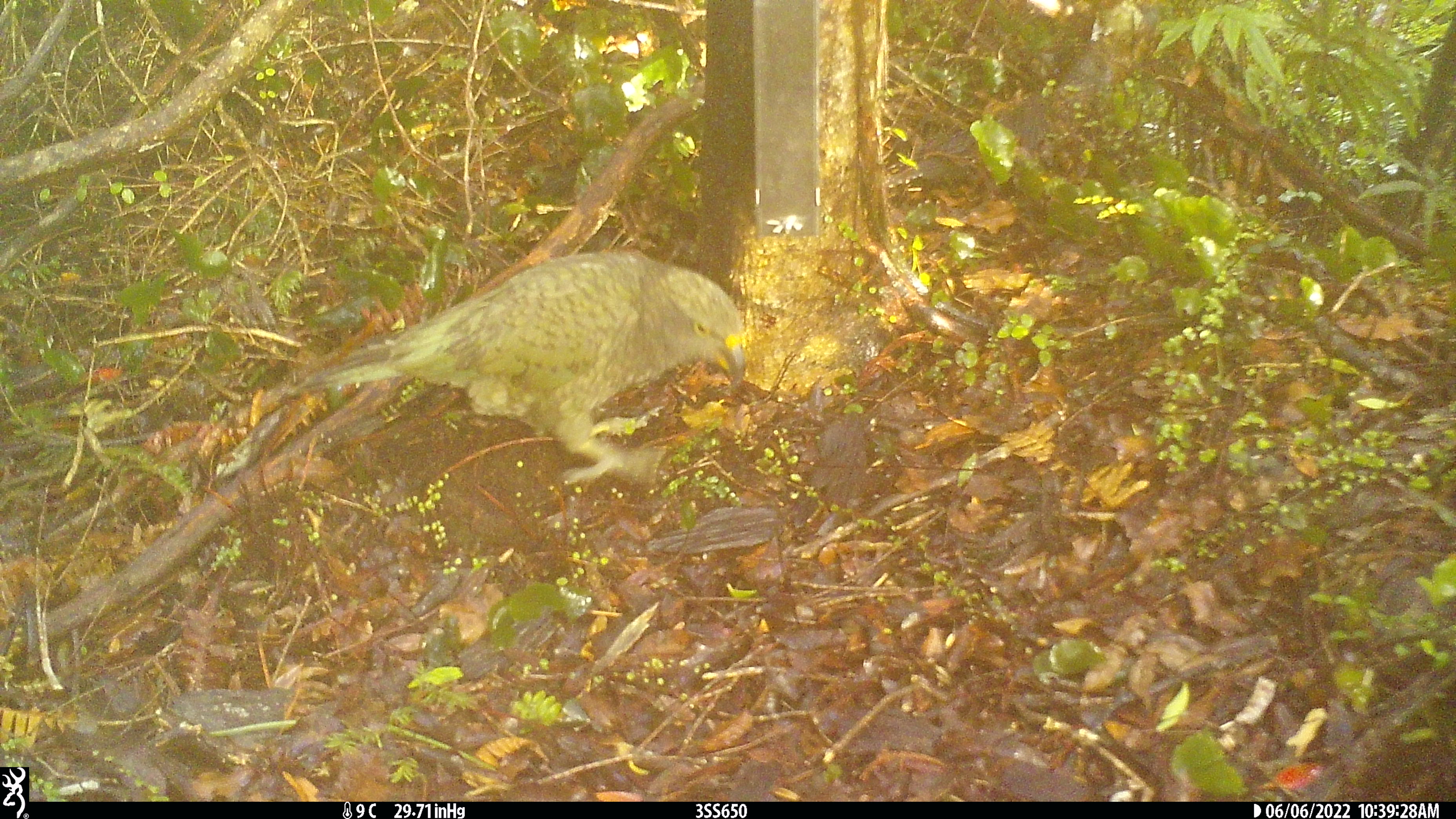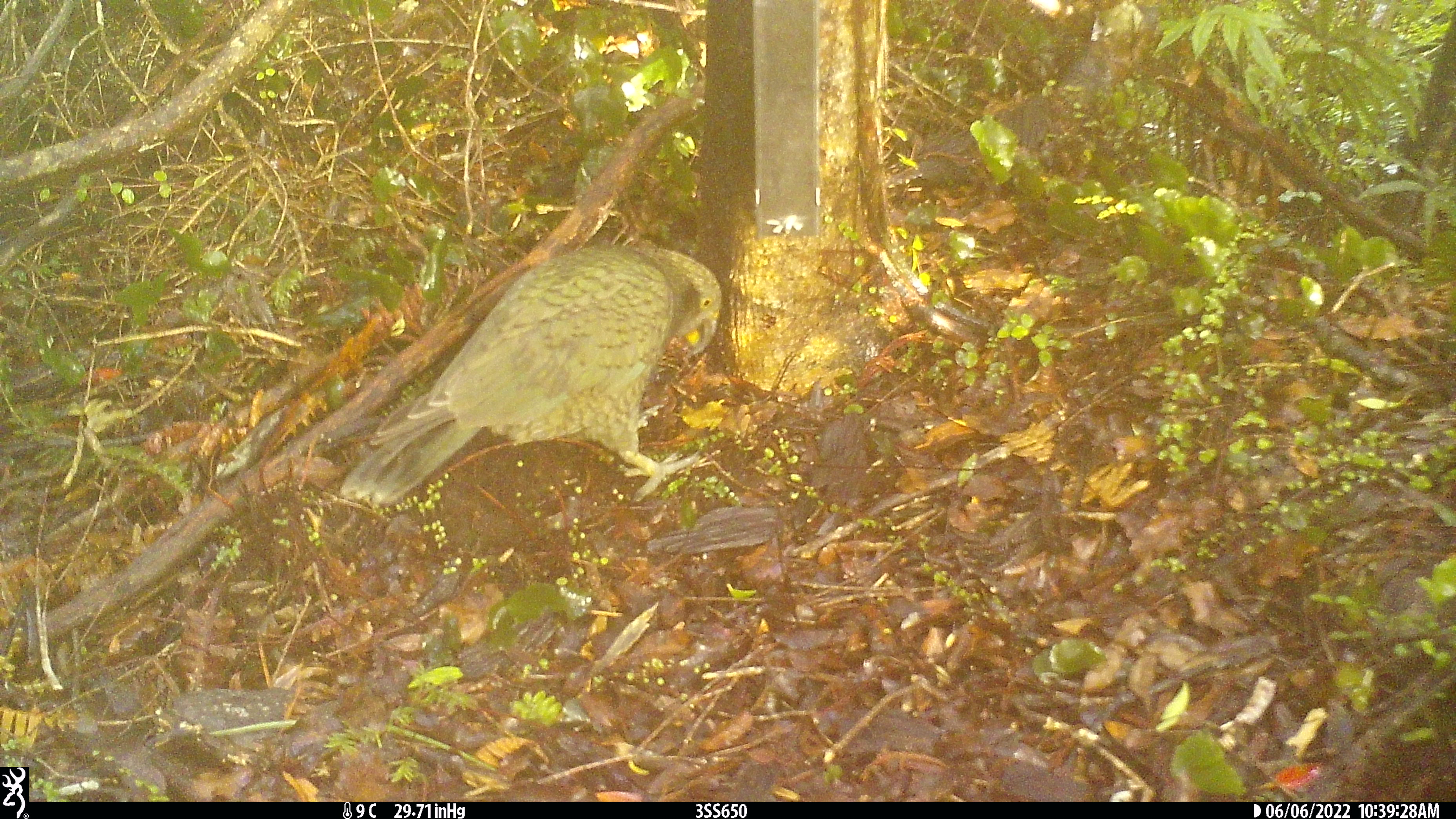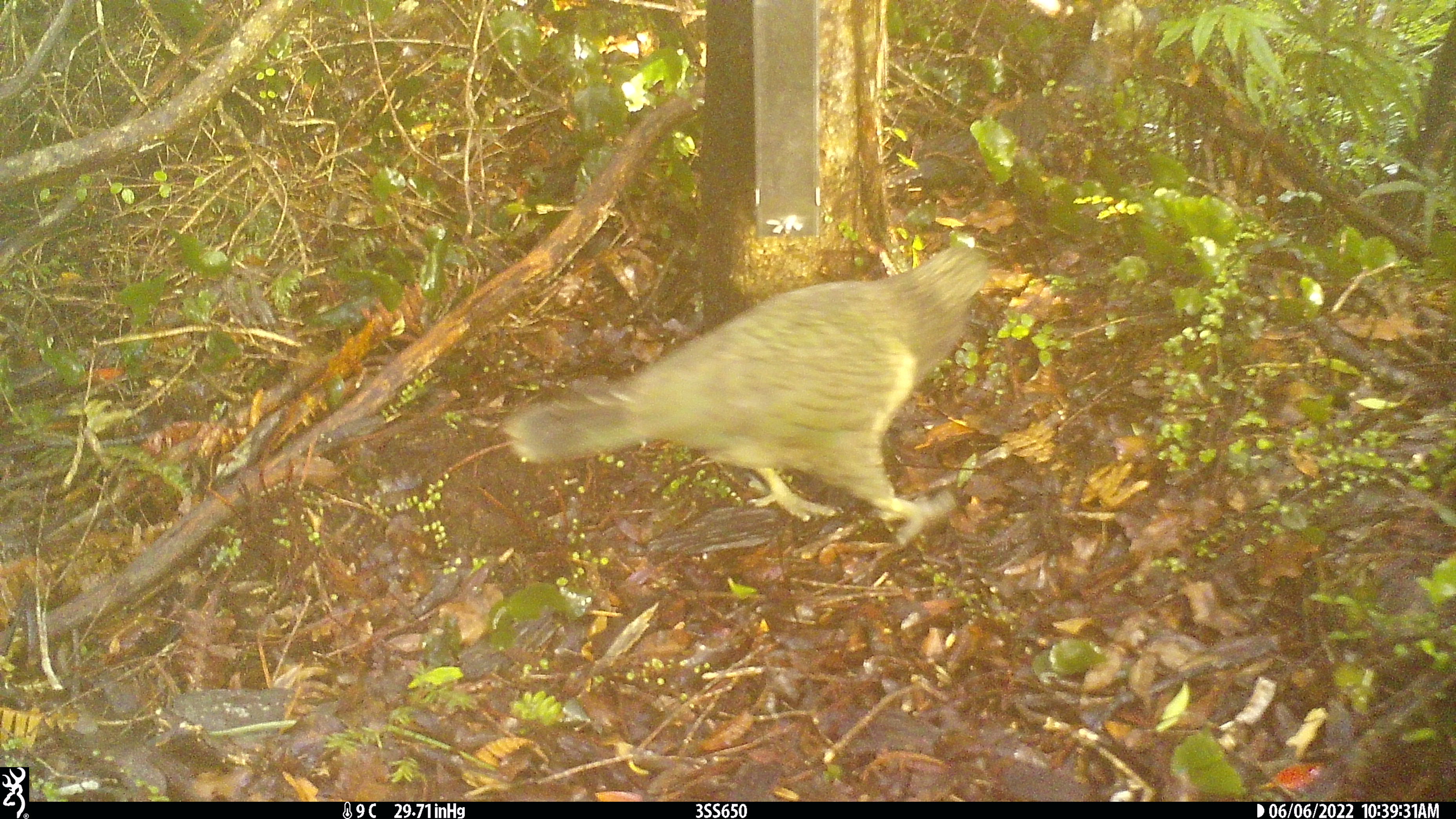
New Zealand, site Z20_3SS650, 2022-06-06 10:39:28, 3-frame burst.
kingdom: Animalia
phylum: Chordata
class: Aves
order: Psittaciformes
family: Strigopidae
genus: Nestor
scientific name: Nestor notabilis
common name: kea